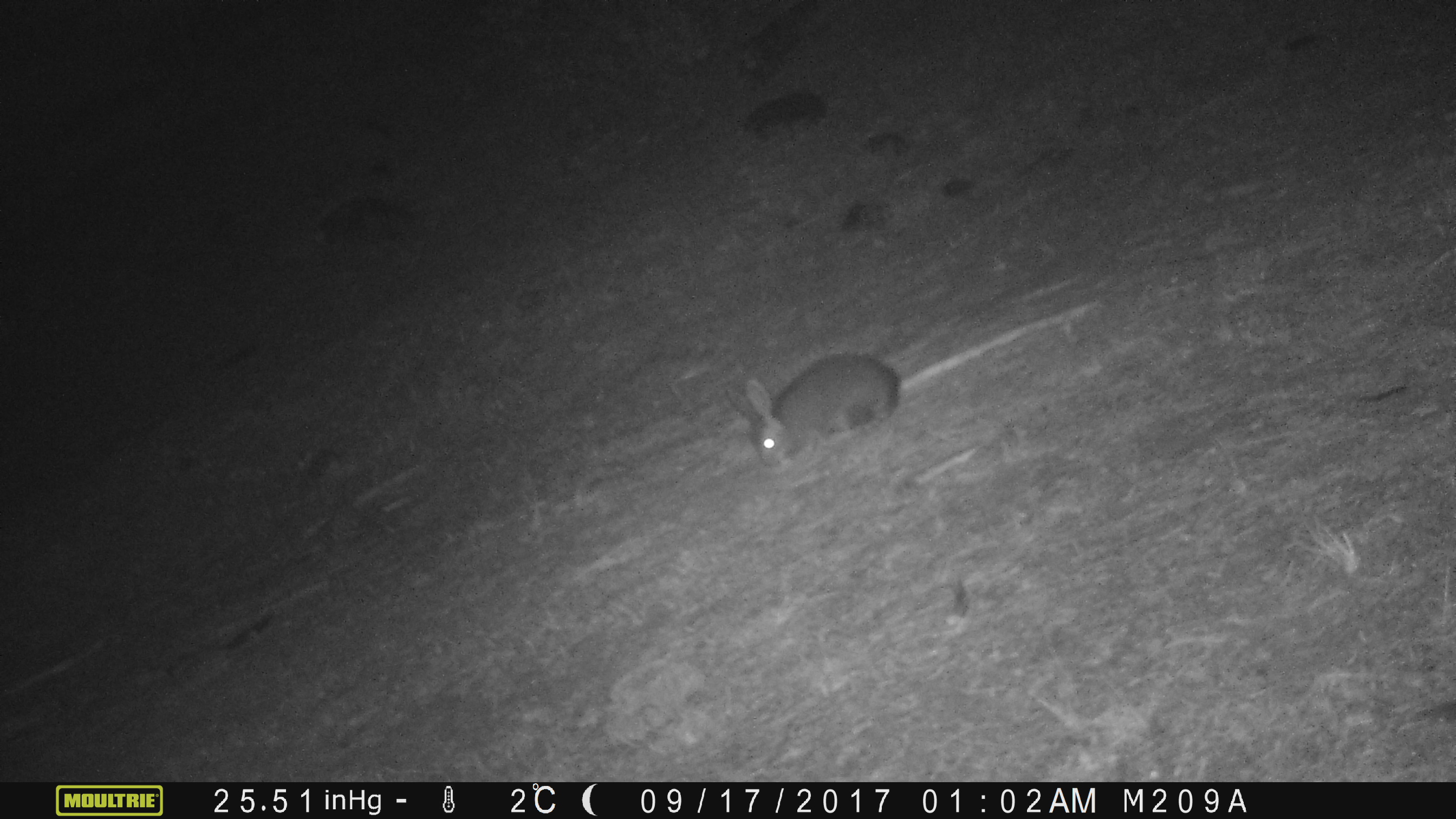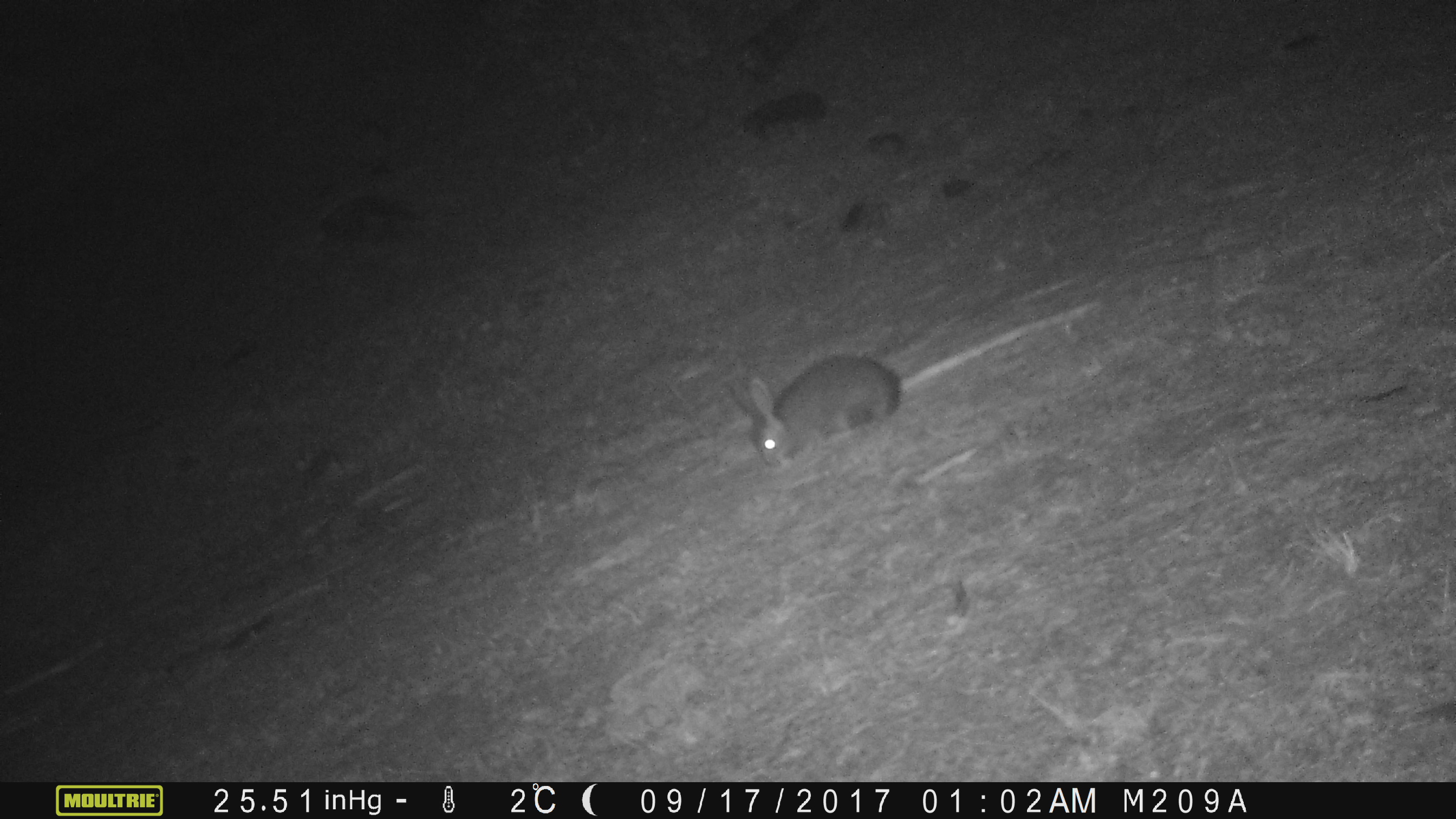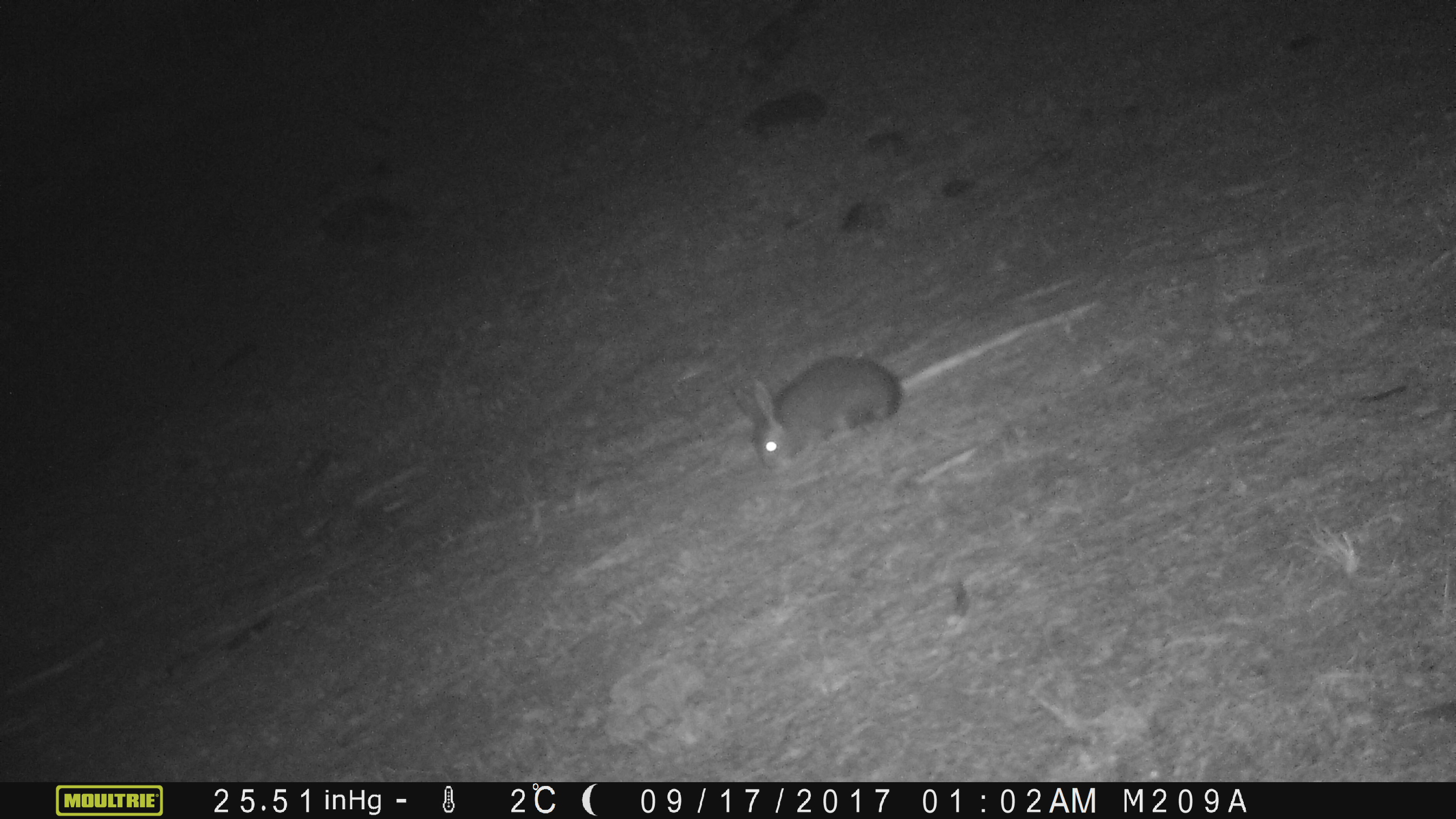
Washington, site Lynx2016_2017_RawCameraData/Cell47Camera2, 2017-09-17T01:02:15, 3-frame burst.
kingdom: Animalia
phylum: Chordata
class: Mammalia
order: Lagomorpha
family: Leporidae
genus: Lepus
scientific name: Lepus americanus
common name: snowshoe hare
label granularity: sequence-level